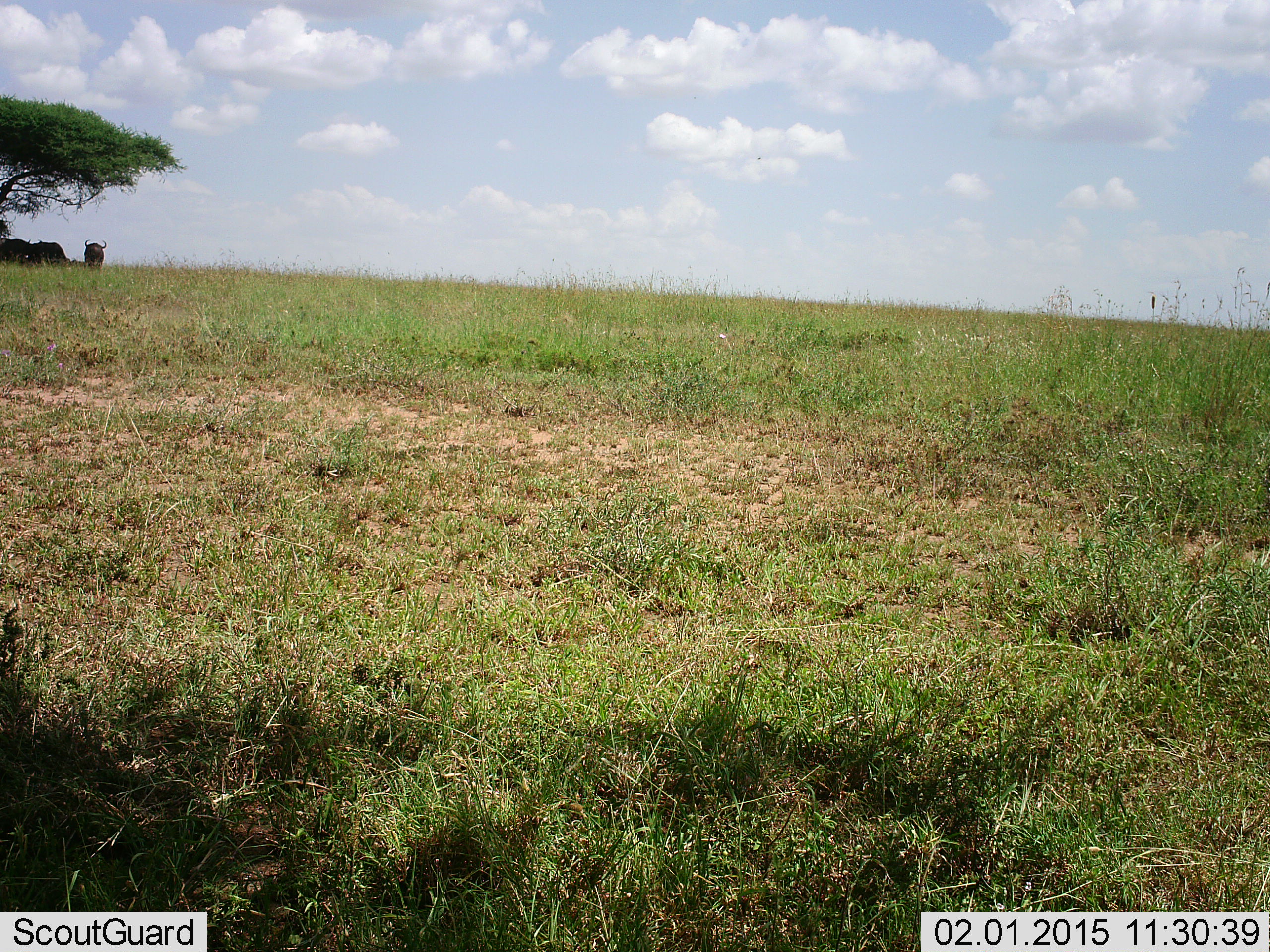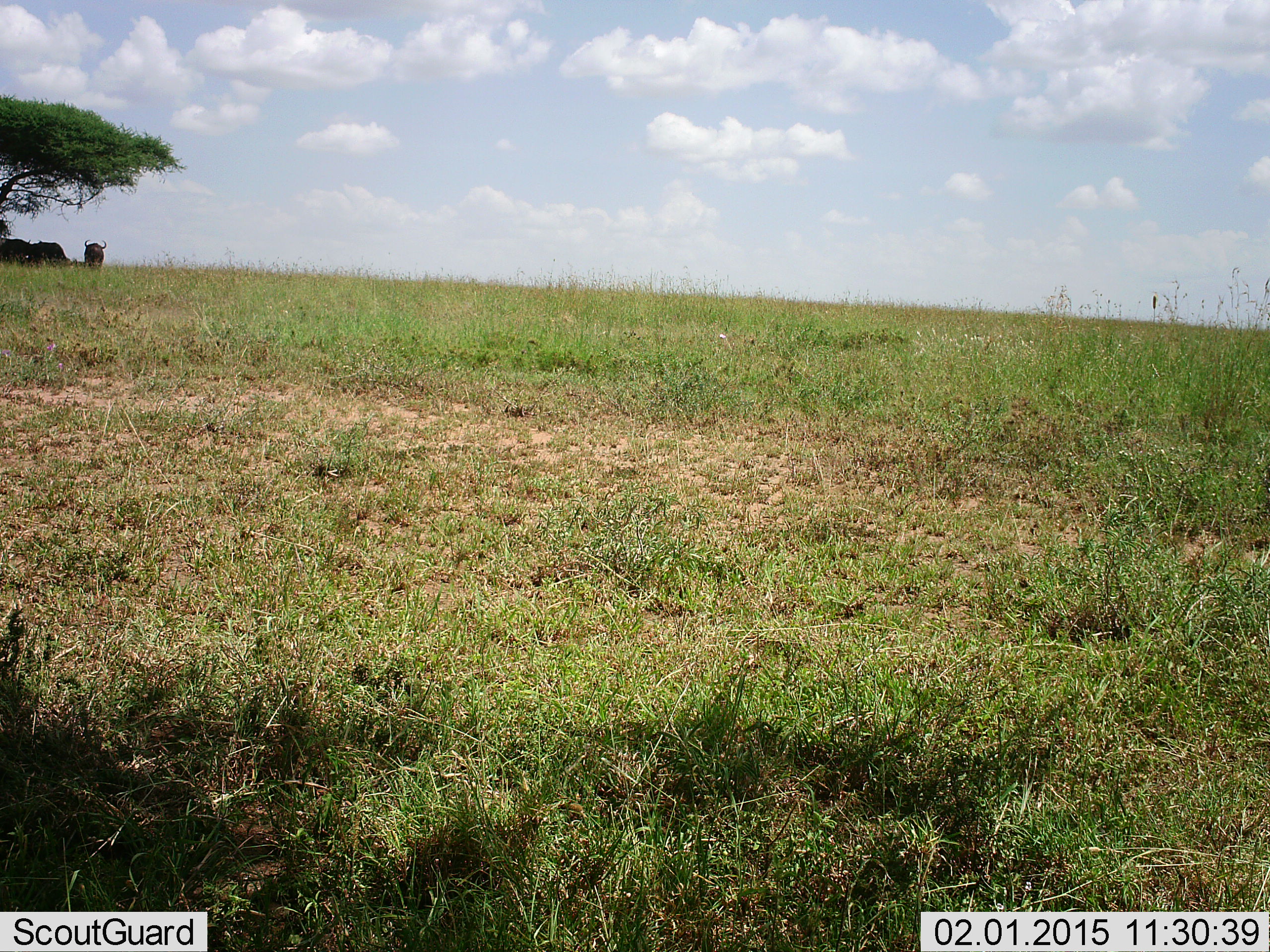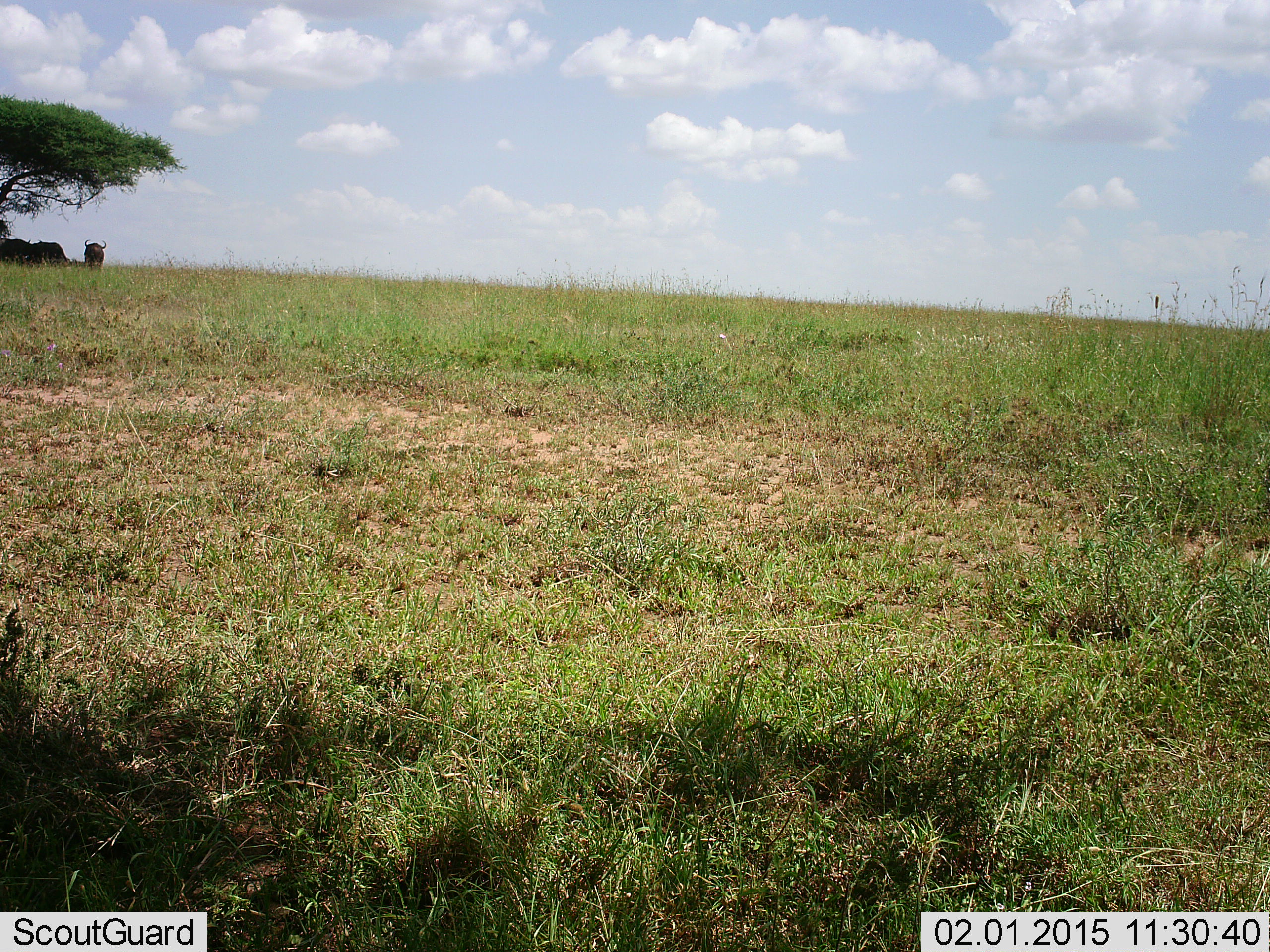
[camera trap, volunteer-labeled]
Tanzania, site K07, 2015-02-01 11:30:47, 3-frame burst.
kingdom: Animalia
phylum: Chordata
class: Mammalia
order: Artiodactyla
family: Bovidae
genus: Connochaetes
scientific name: Connochaetes taurinus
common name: blue wildebeest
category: wildebeest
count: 3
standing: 80%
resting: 40%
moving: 0%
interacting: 0%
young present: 0%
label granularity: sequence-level